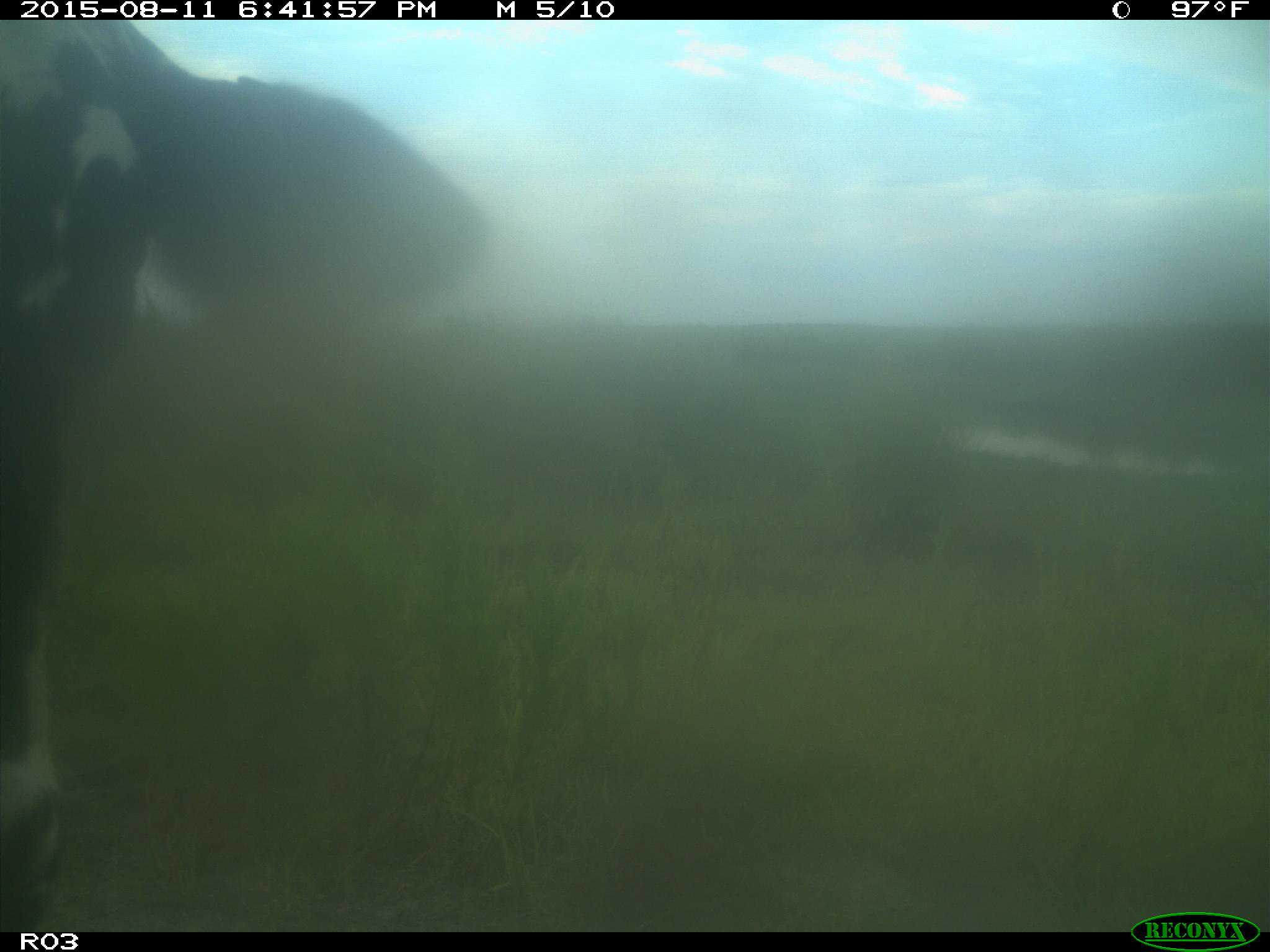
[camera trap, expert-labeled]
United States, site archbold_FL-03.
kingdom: Animalia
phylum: Chordata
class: Mammalia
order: Artiodactyla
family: Bovidae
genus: Bos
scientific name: Bos taurus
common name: domestic cow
Bos taurus (domestic cow).